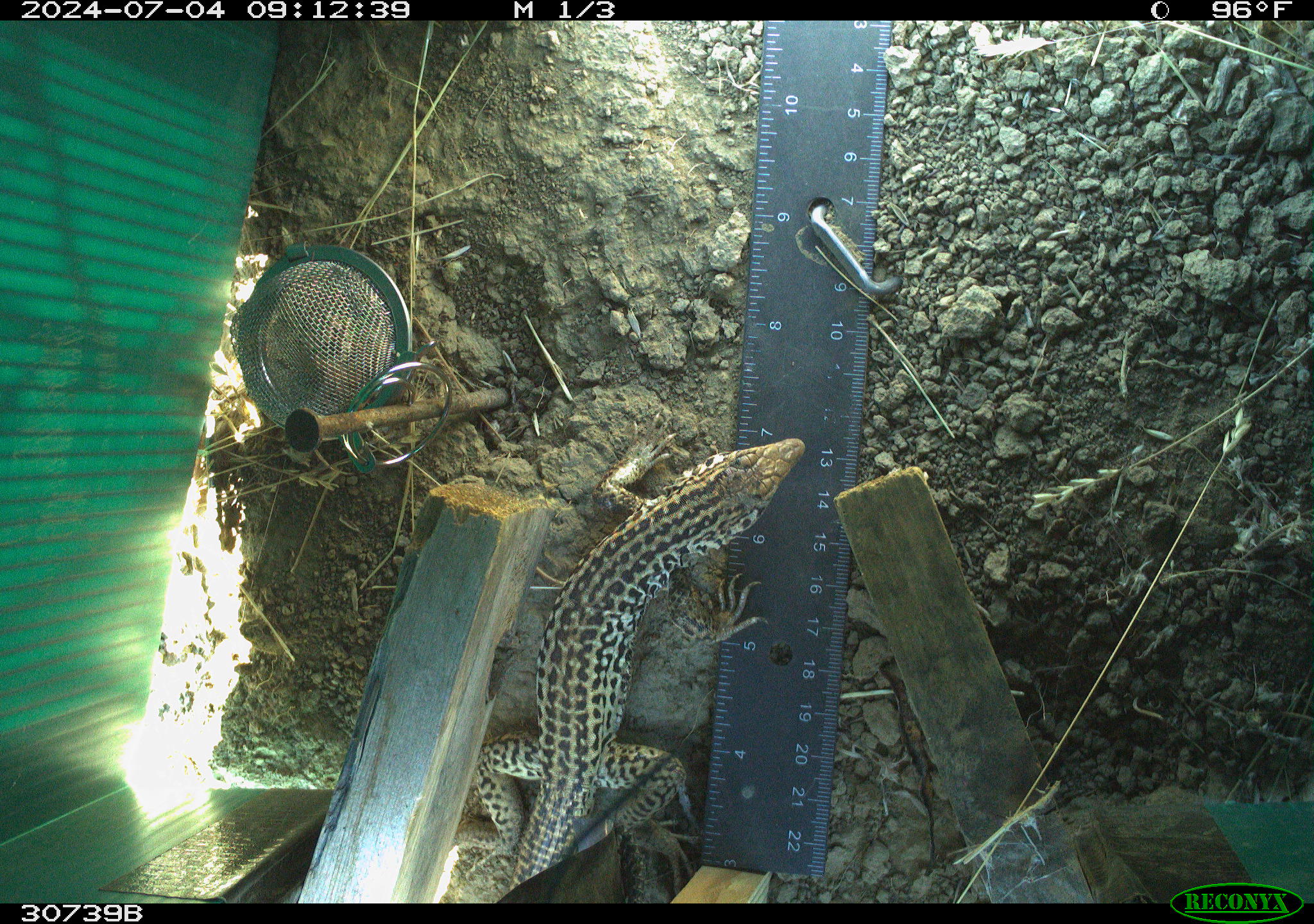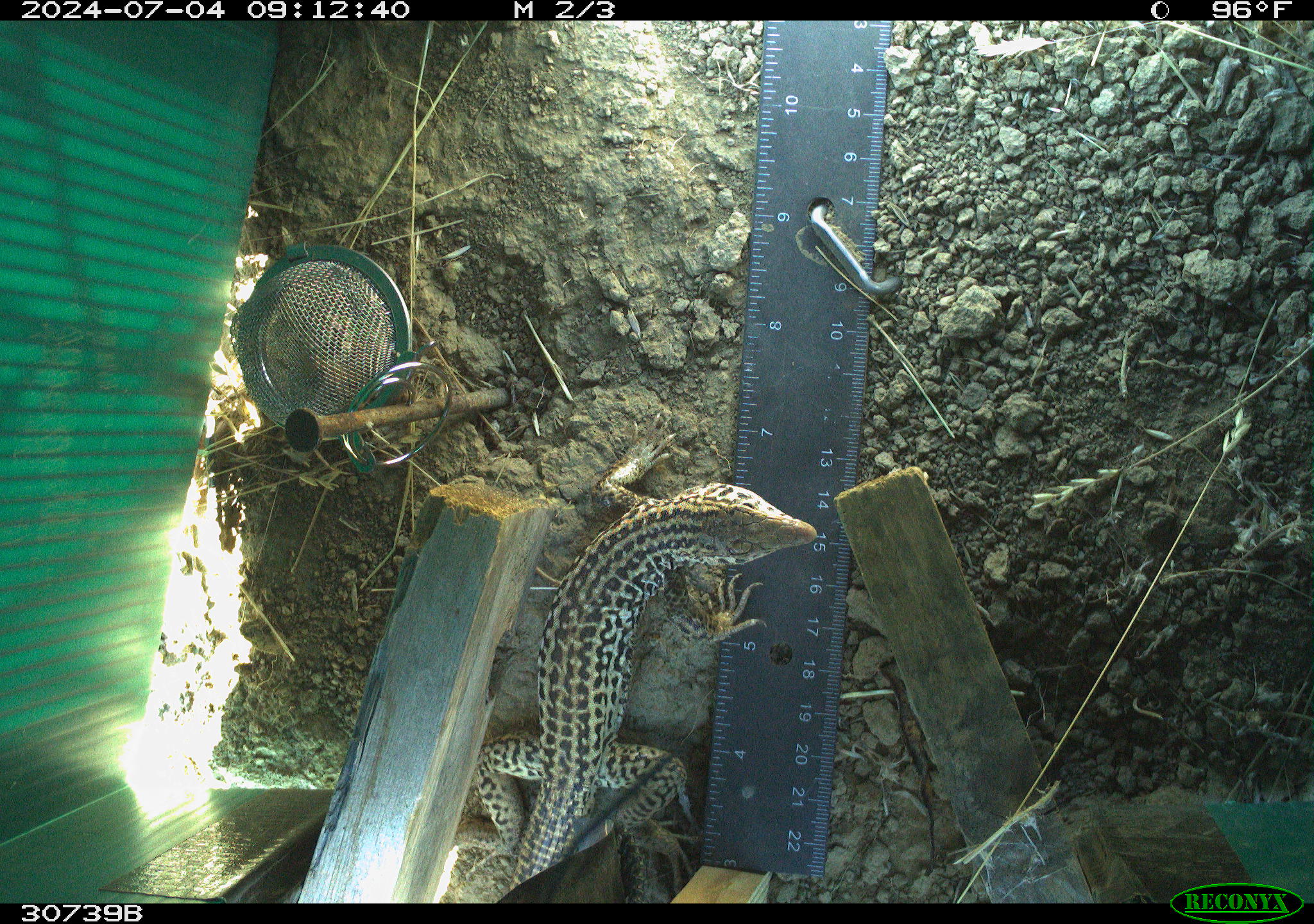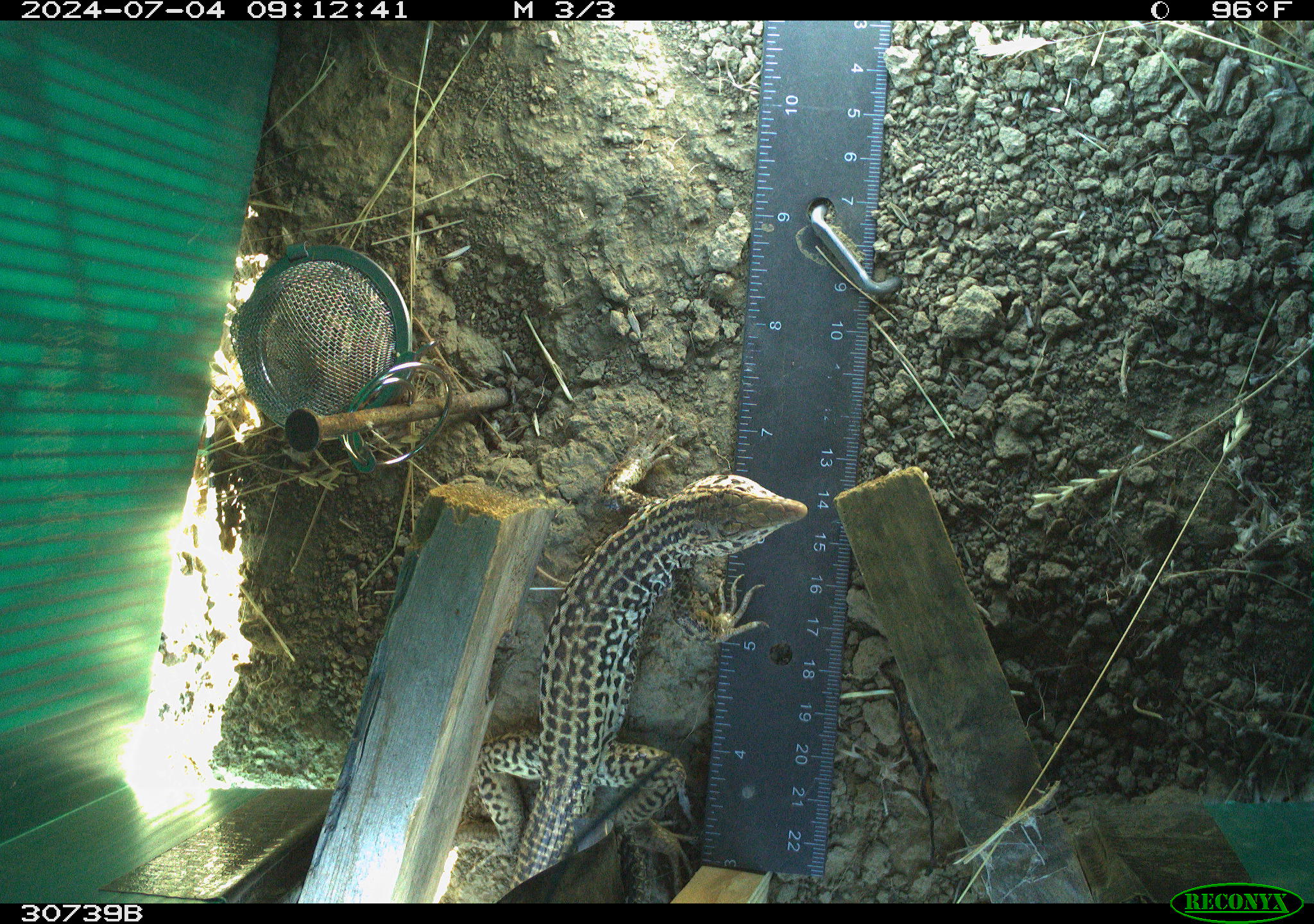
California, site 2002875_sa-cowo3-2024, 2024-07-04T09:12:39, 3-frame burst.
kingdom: Animalia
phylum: Chordata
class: Reptilia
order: Squamata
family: Teiidae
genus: Aspidoscelis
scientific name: Aspidoscelis tigris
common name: western whiptail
Western whiptail (Aspidoscelis tigris).